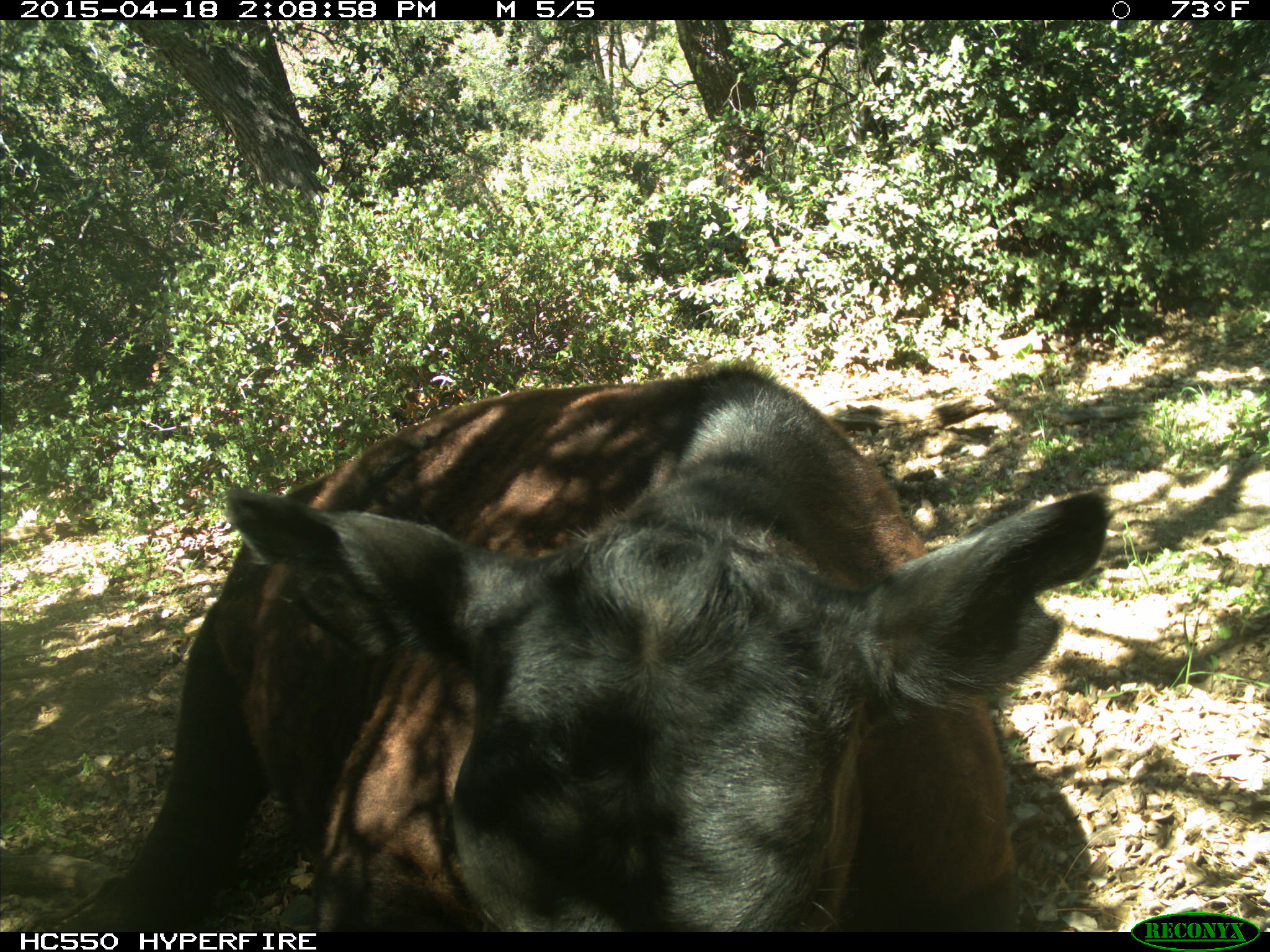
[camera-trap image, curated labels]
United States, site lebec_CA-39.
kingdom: Animalia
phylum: Chordata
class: Mammalia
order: Artiodactyla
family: Bovidae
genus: Bos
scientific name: Bos taurus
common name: domestic cow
Bos taurus (domestic cow).